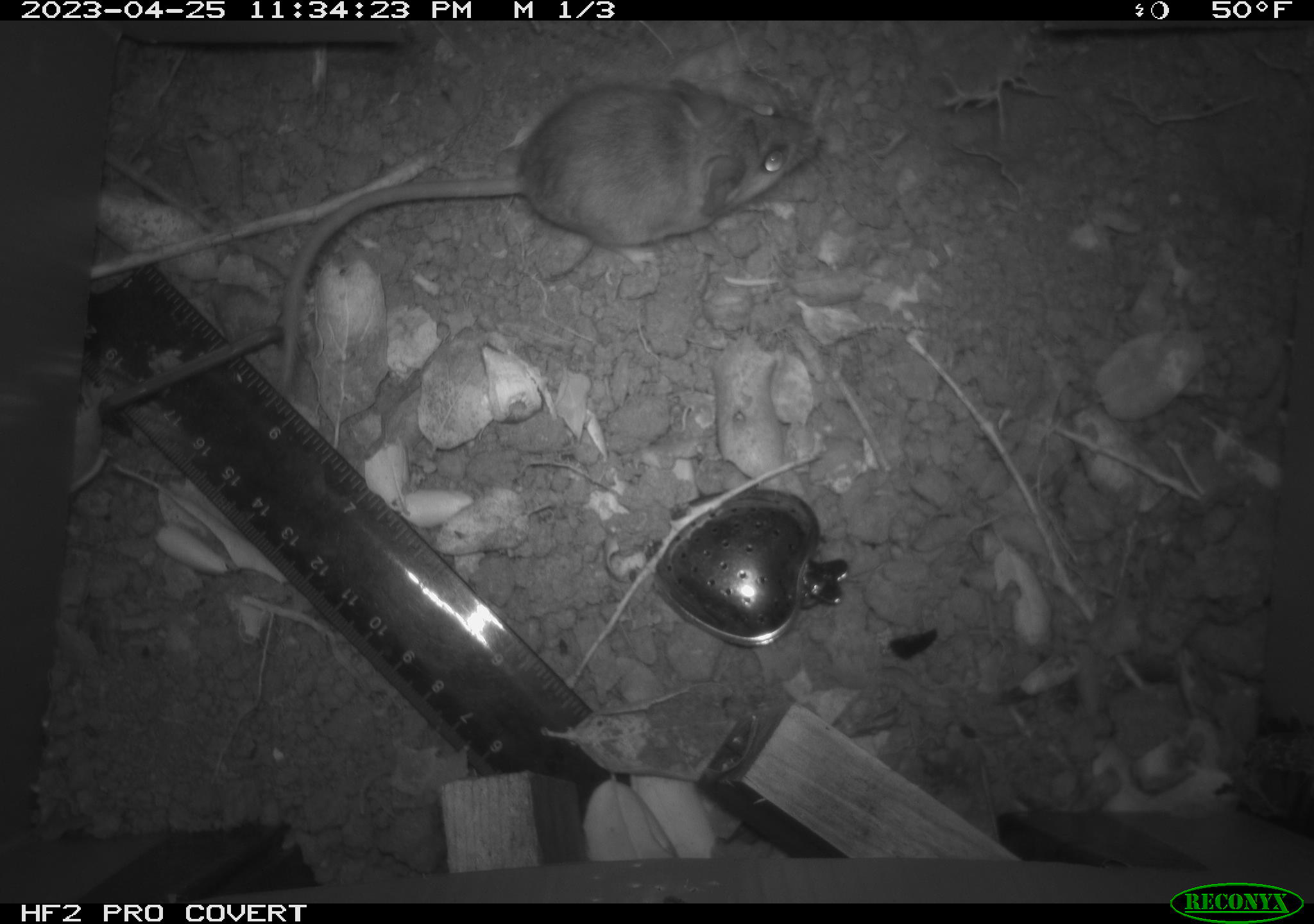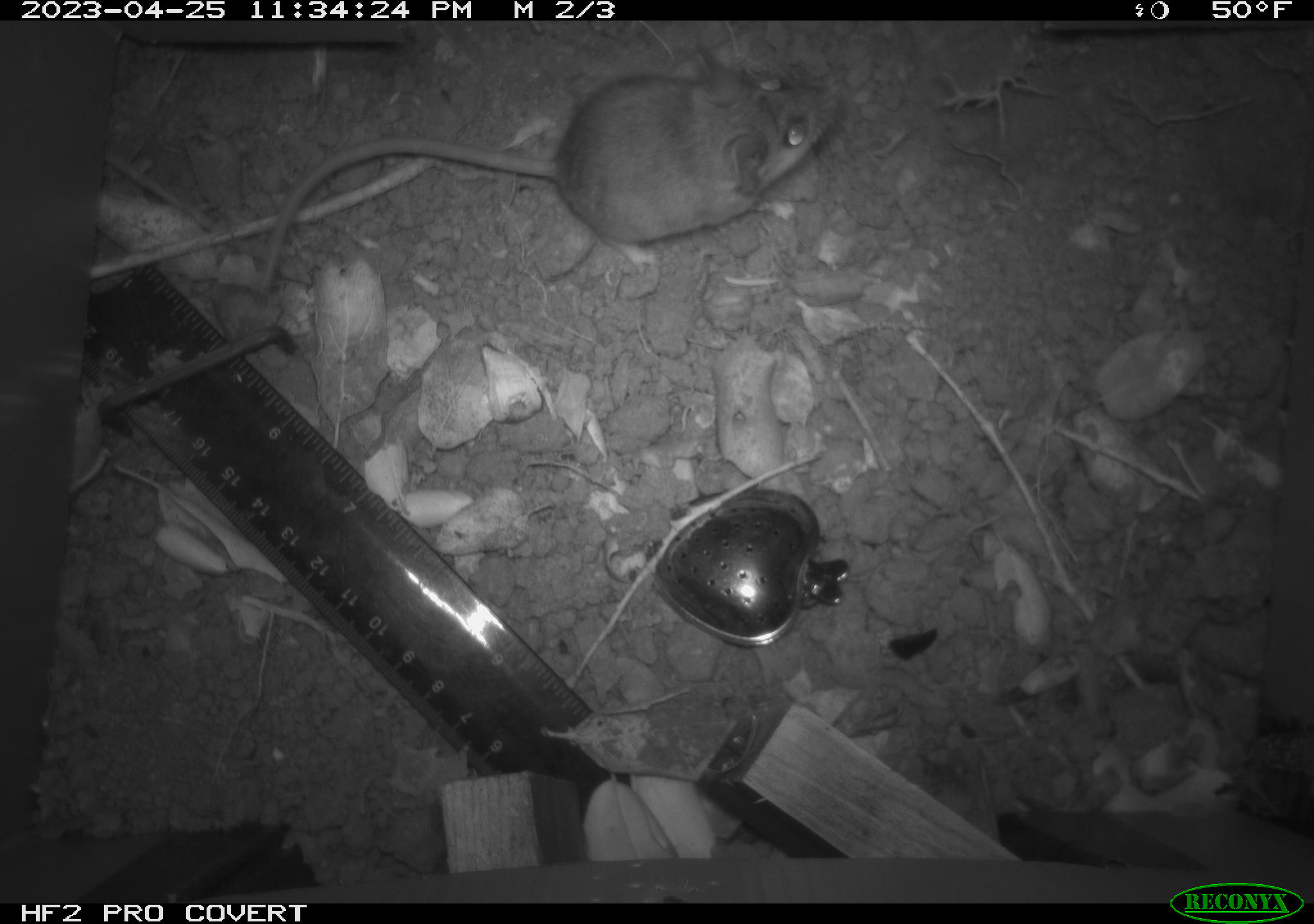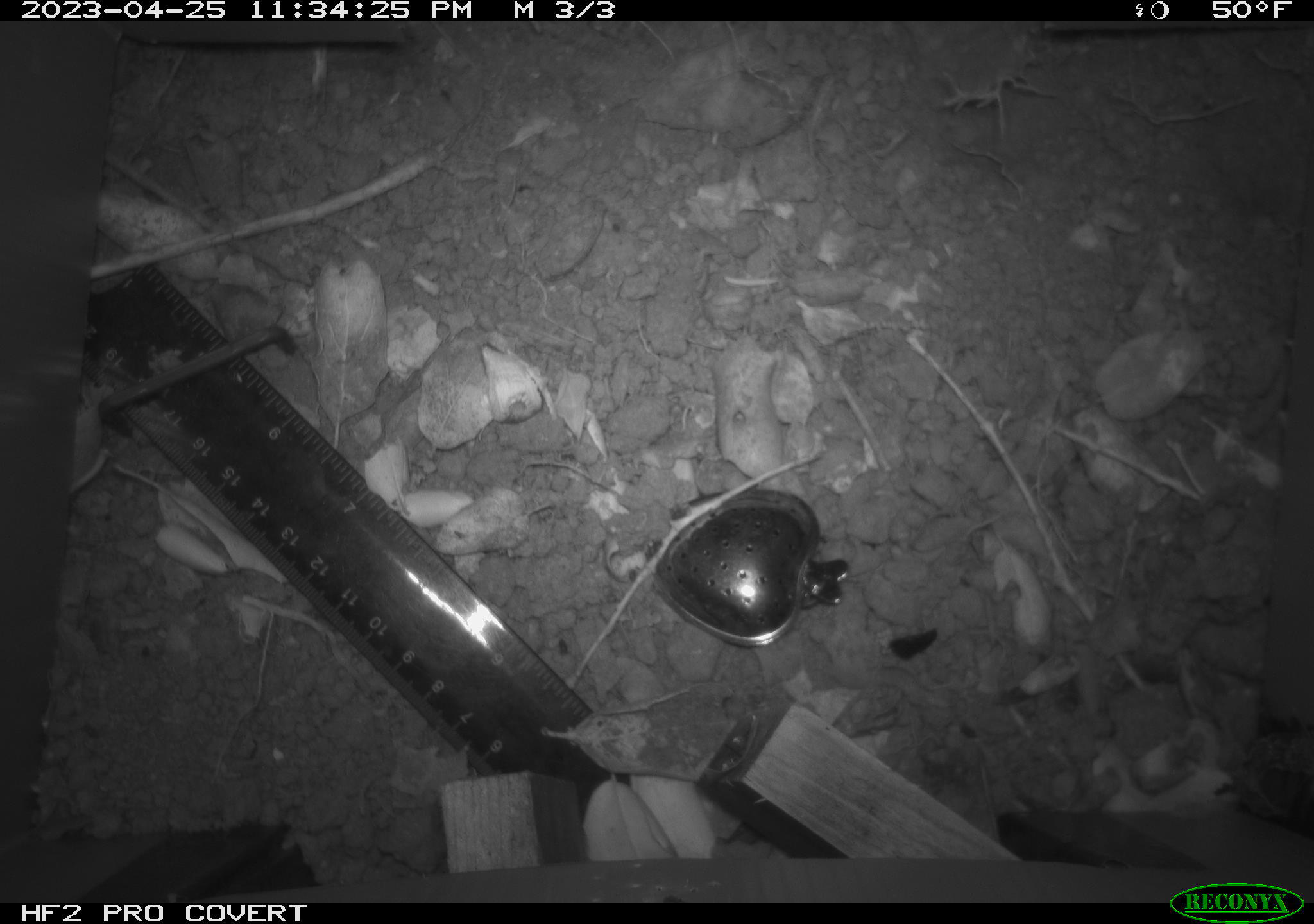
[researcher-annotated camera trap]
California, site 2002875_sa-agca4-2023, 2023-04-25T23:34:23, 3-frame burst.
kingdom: Animalia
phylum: Chordata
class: Mammalia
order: Rodentia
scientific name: Rodentia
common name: mouse species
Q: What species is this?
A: Mouse species (Rodentia).